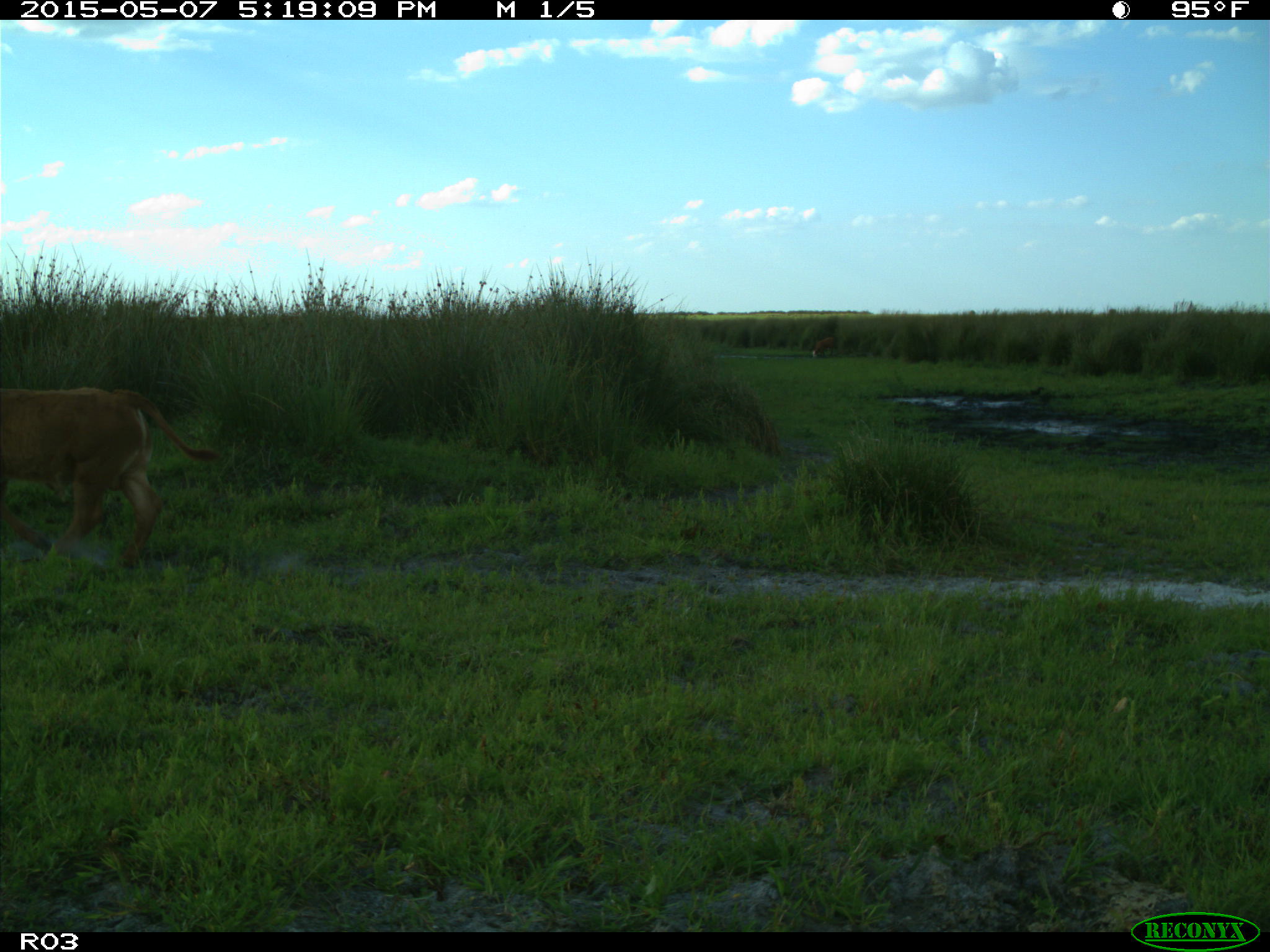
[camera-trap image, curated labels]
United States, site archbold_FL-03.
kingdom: Animalia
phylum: Chordata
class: Mammalia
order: Artiodactyla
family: Bovidae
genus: Bos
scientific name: Bos taurus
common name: domestic cow